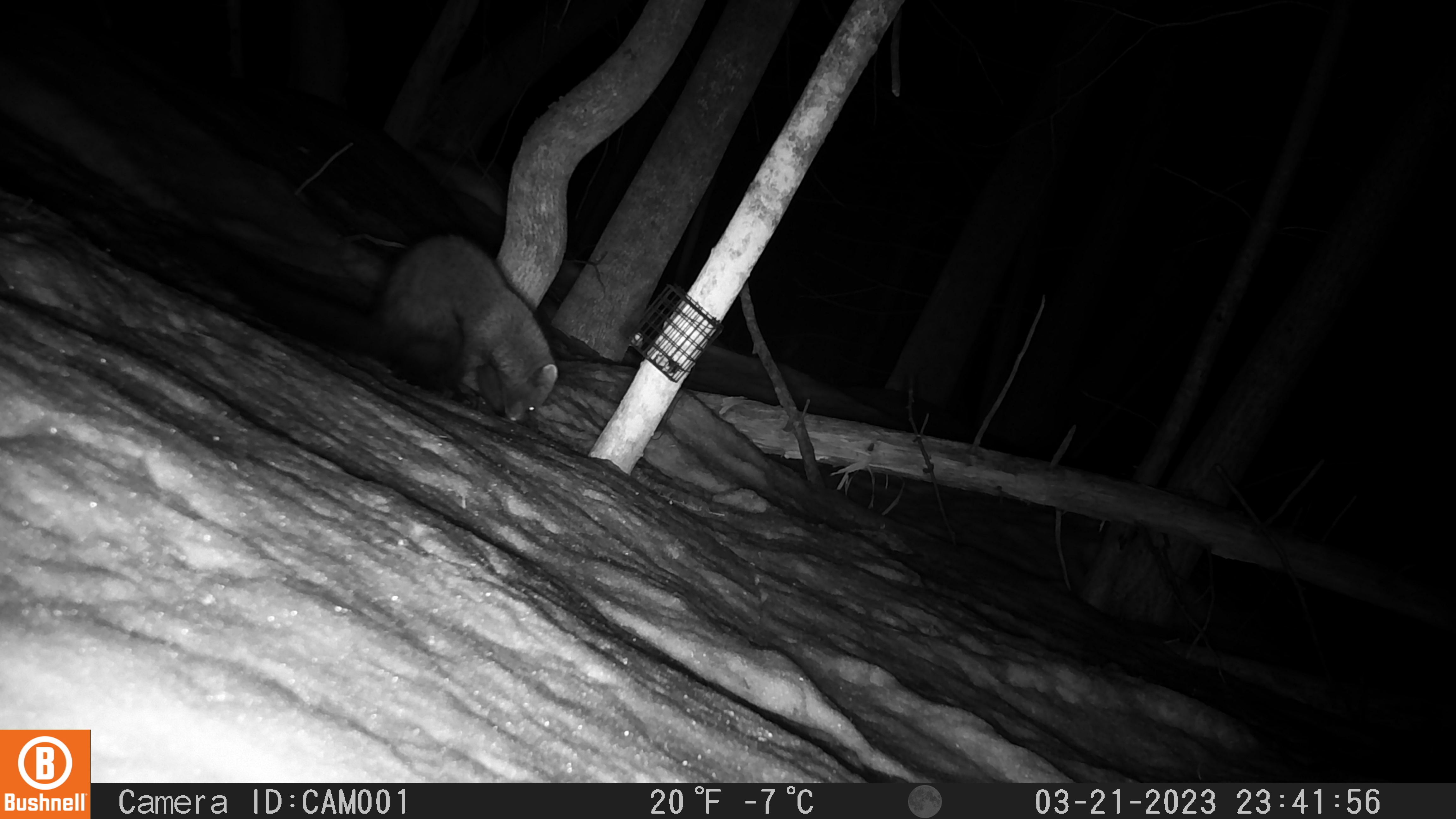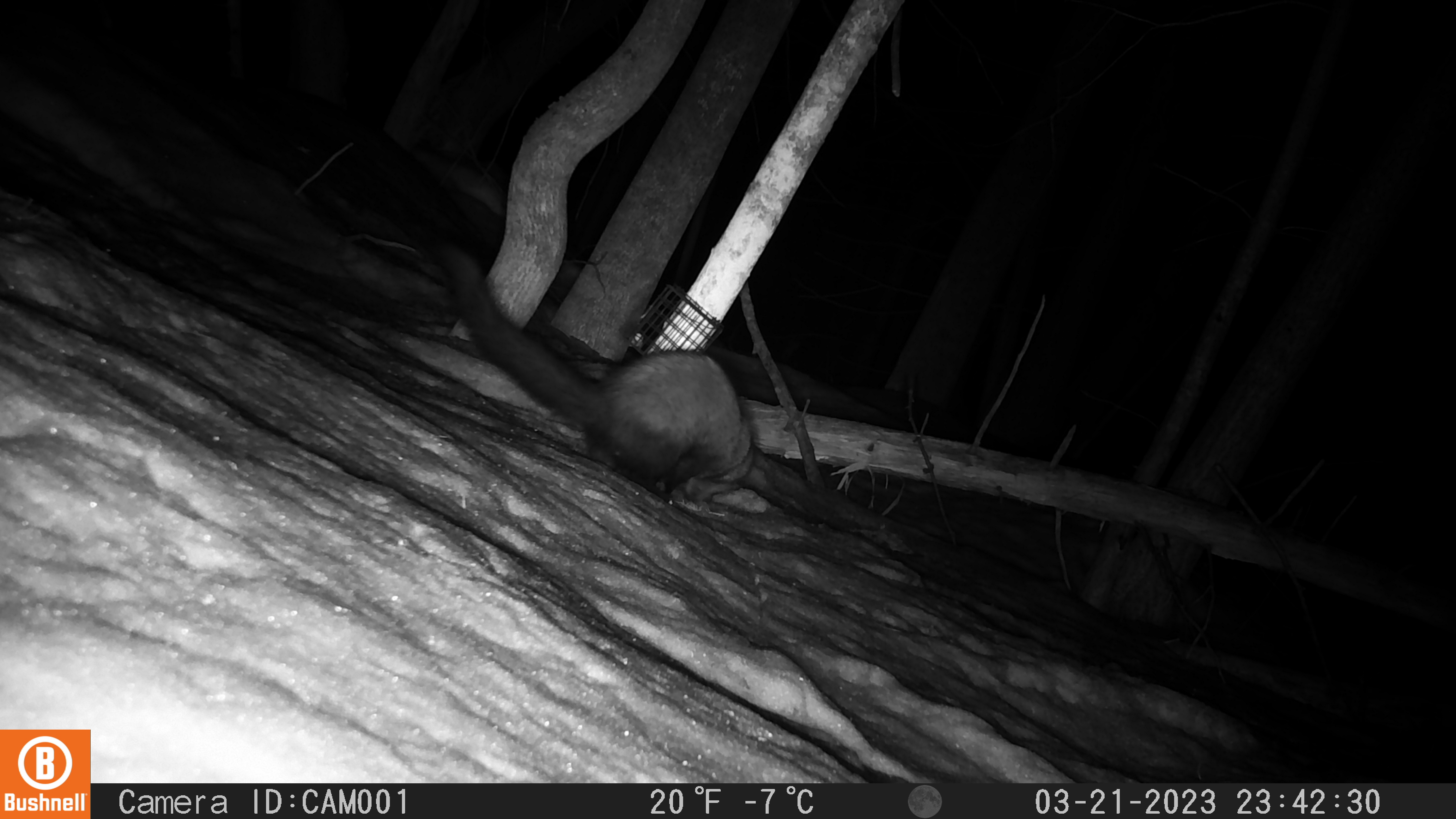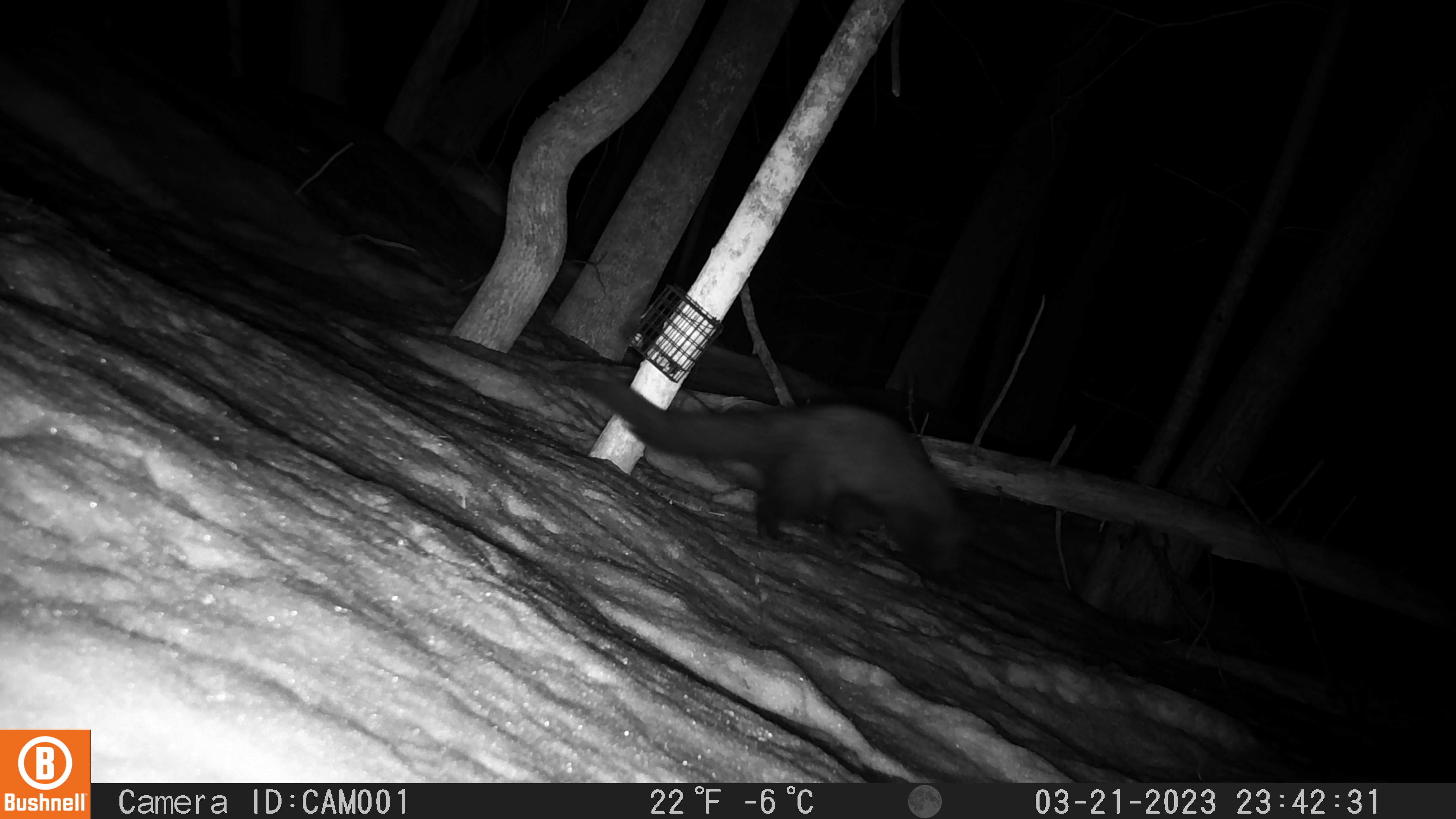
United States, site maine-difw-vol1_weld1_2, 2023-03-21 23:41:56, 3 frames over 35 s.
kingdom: Animalia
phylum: Chordata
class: Mammalia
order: Carnivora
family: Mustelidae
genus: Pekania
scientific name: Pekania pennanti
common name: fisher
Fisher (Pekania pennanti).